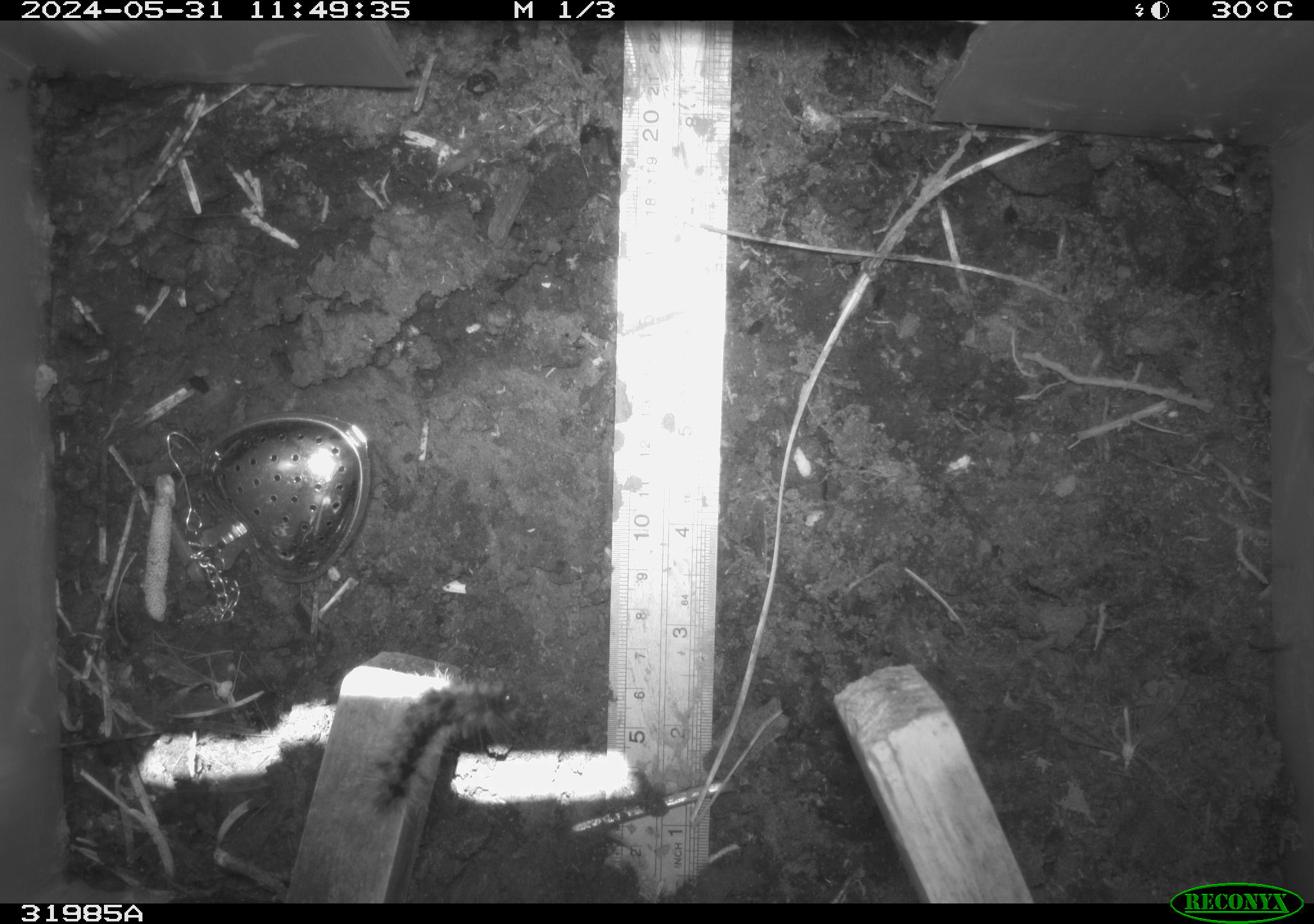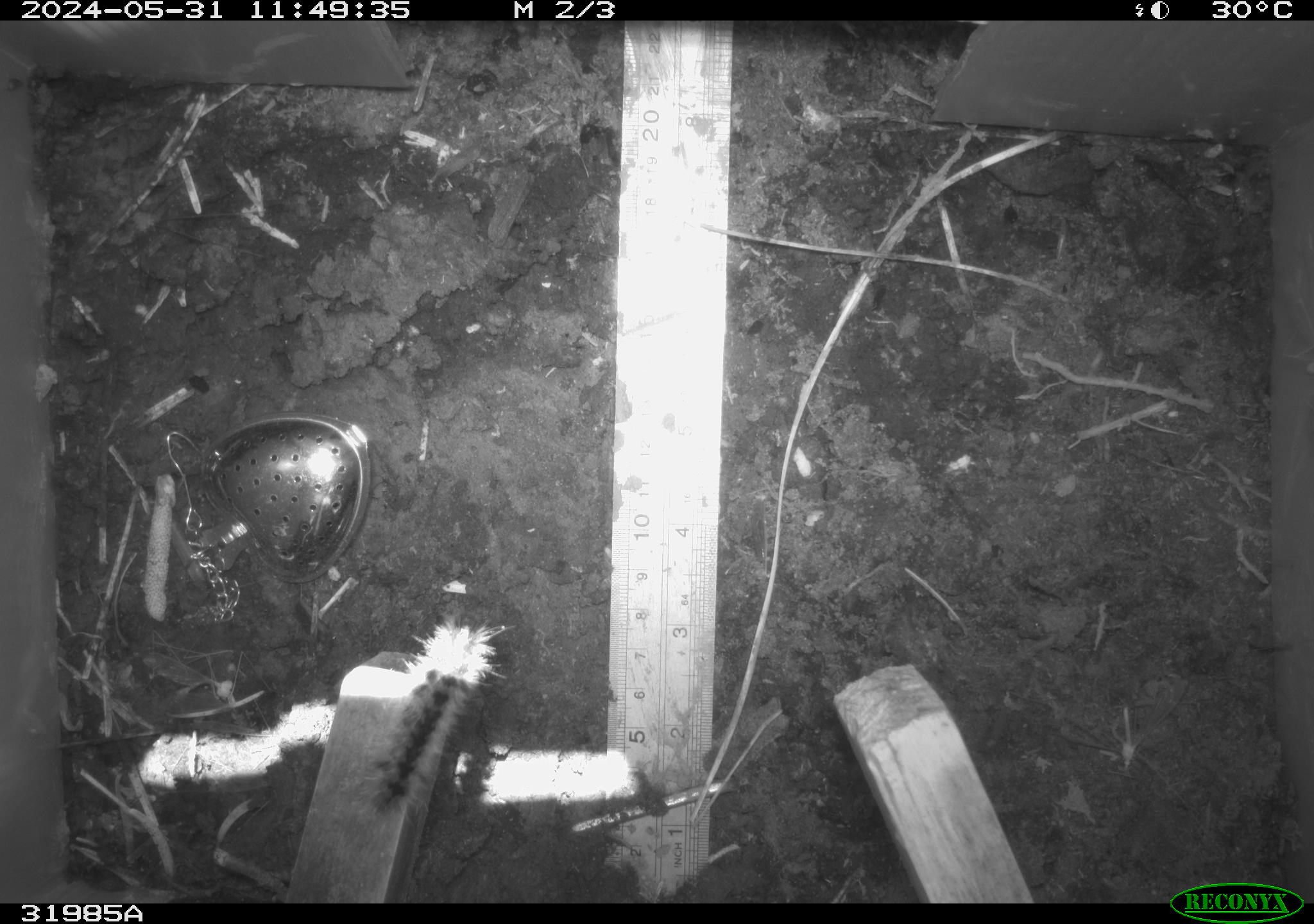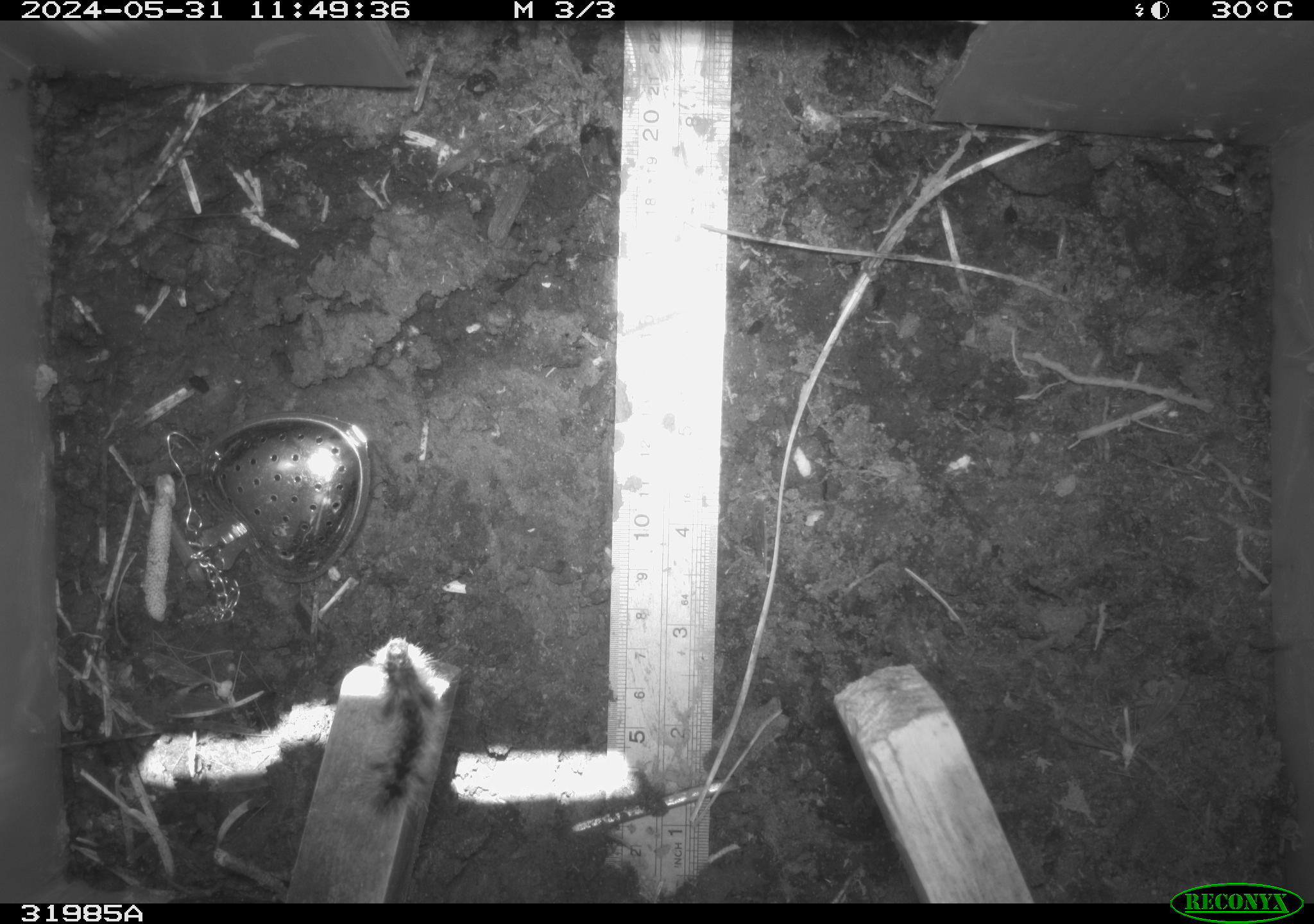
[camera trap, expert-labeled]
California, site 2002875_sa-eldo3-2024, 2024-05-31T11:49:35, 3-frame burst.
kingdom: Animalia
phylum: Arthropoda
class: Insecta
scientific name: Insecta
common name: insect